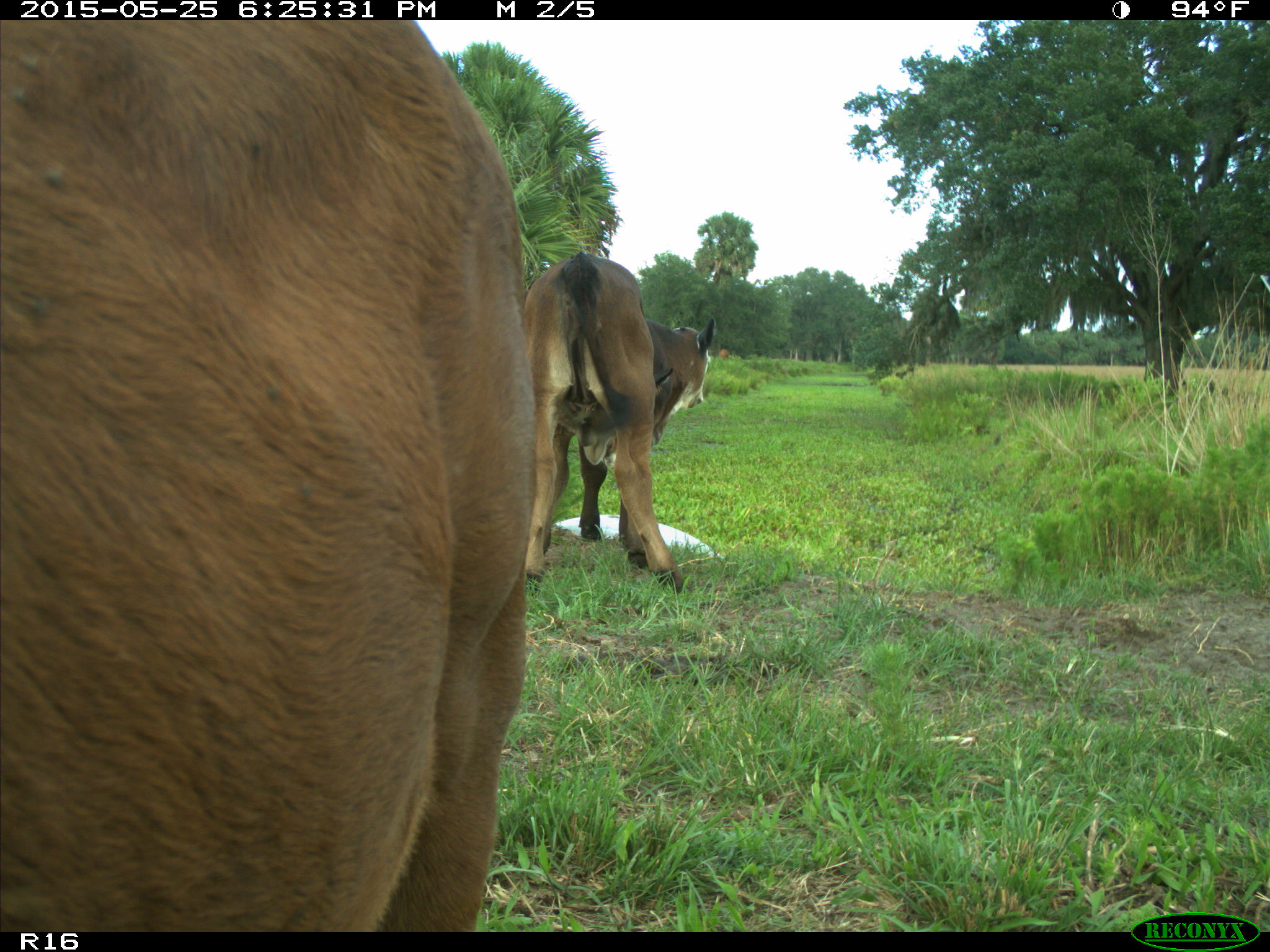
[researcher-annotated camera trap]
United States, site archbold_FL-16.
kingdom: Animalia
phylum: Chordata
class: Mammalia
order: Artiodactyla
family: Bovidae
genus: Bos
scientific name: Bos taurus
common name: domestic cow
Bos taurus (domestic cow).